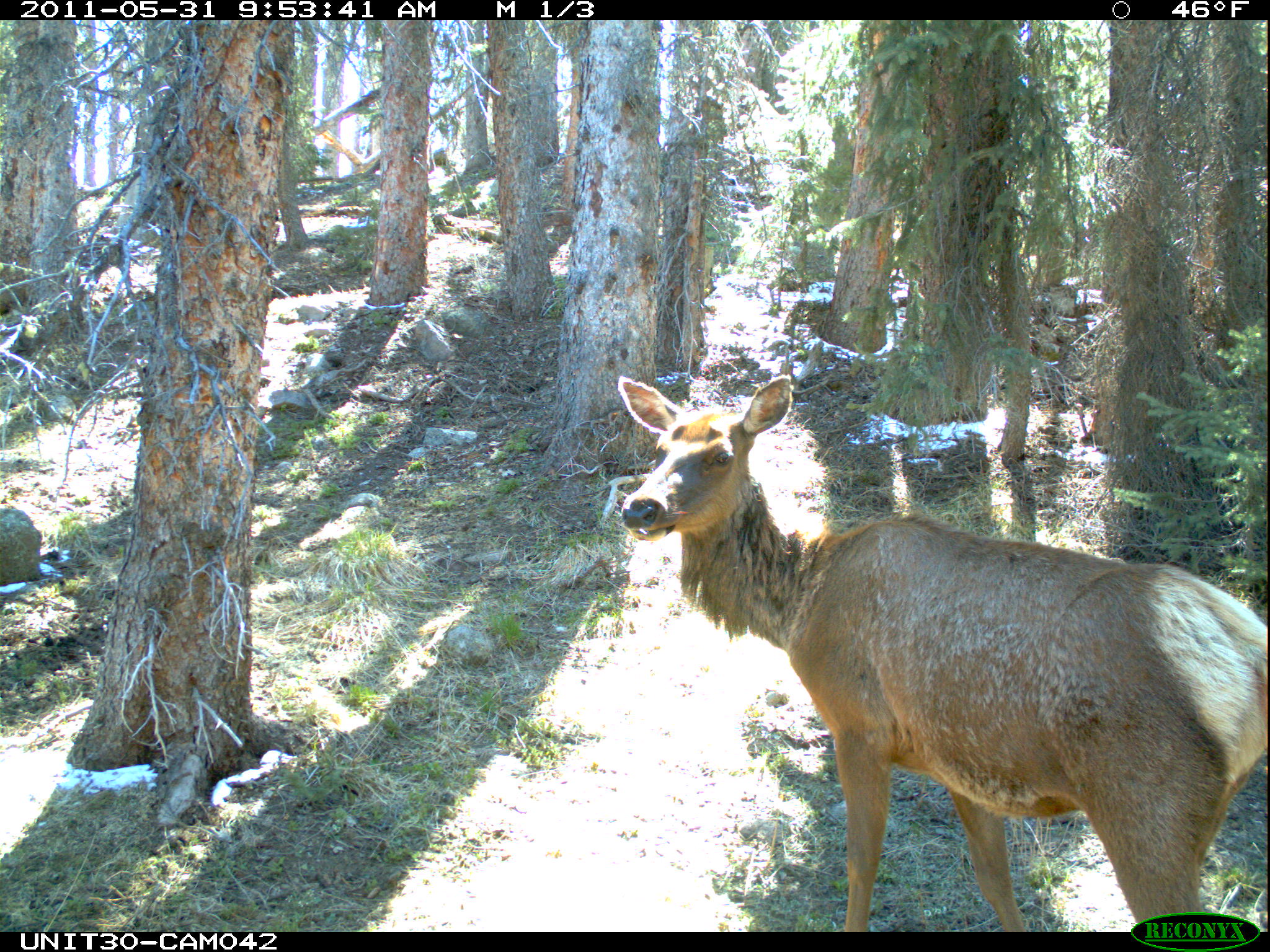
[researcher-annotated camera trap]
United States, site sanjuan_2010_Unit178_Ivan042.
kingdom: Animalia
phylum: Chordata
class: Mammalia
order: Artiodactyla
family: Cervidae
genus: Cervus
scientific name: Cervus elaphus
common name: red deer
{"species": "Cervus elaphus (red deer)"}